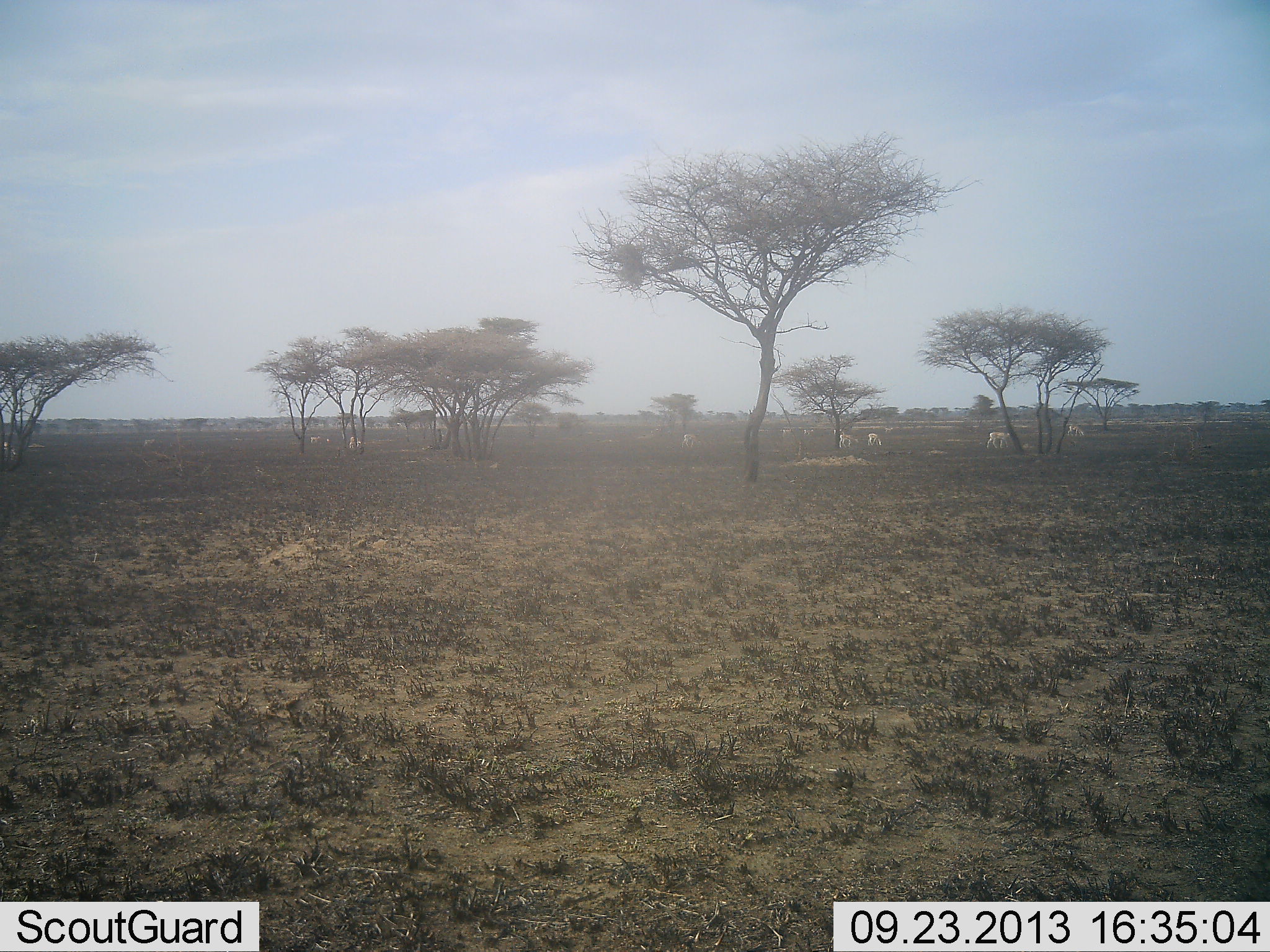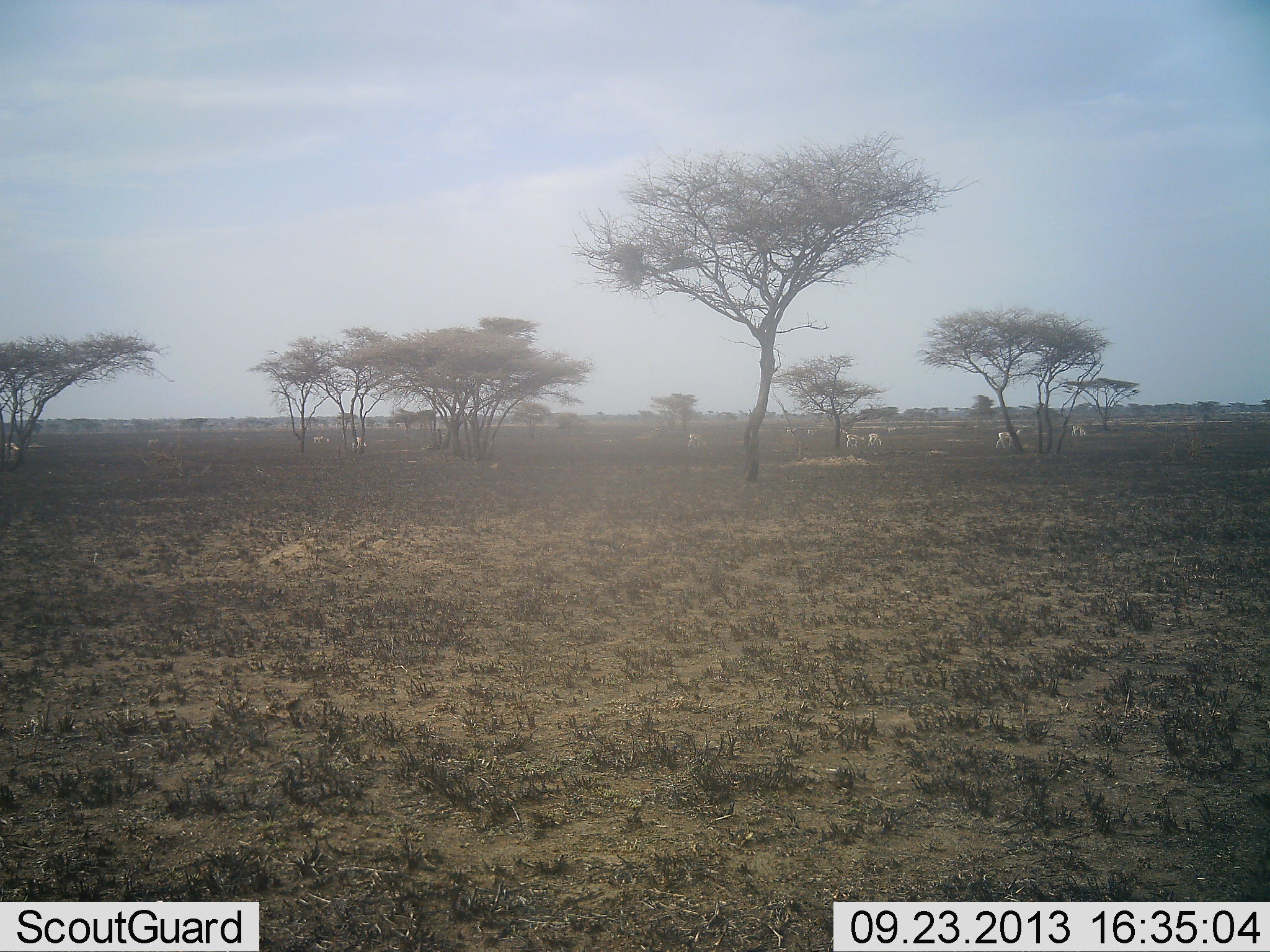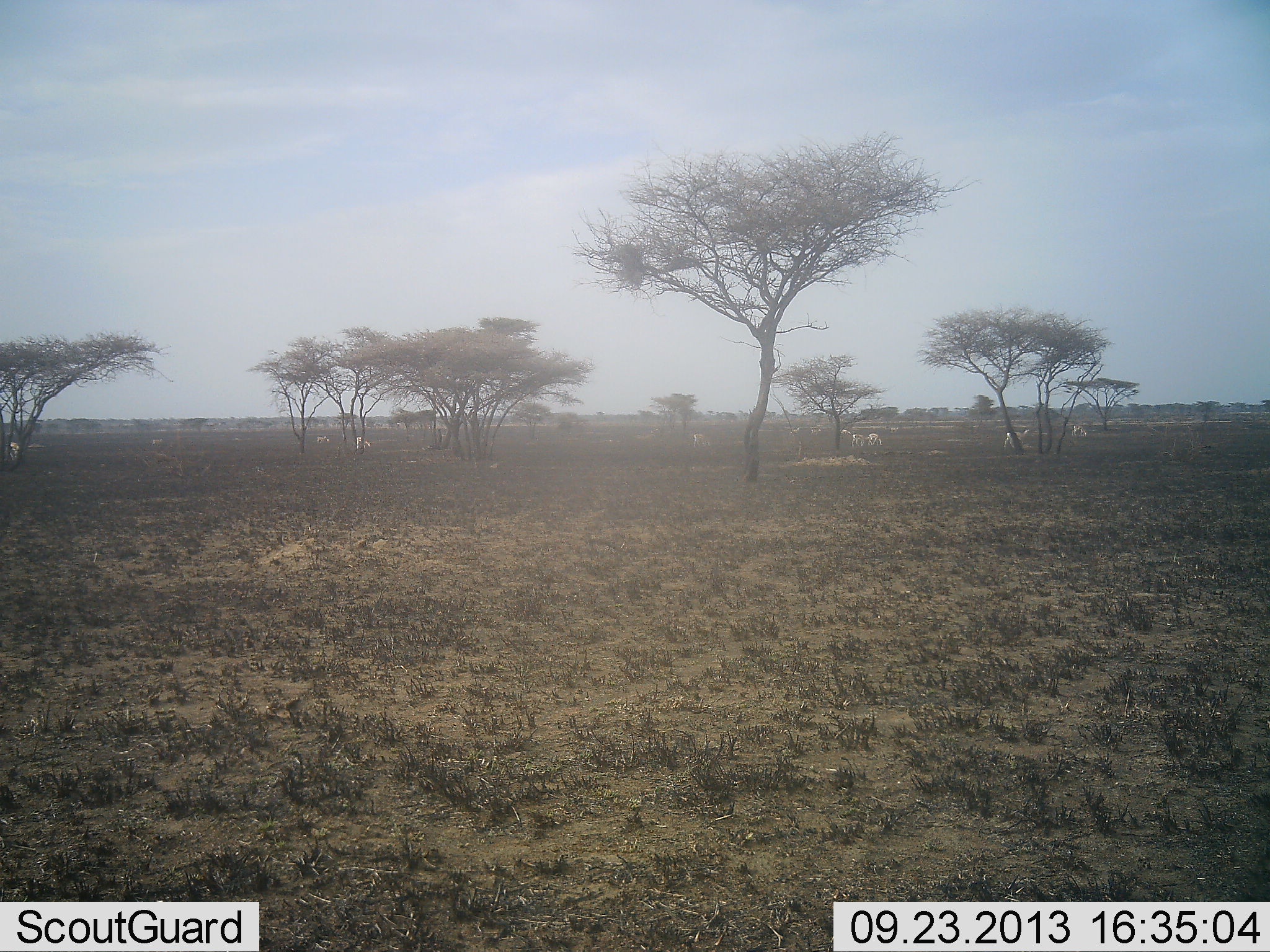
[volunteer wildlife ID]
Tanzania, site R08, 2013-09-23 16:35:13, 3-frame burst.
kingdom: Animalia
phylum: Chordata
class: Mammalia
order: Artiodactyla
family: Bovidae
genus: Nanger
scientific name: Nanger granti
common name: grant's gazelle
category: gazellegrants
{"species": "gazellegrants (grant's gazelle) (Nanger granti)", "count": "11-50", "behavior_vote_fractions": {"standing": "22%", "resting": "0%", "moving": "56%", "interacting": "0%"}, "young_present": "0%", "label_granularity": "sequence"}